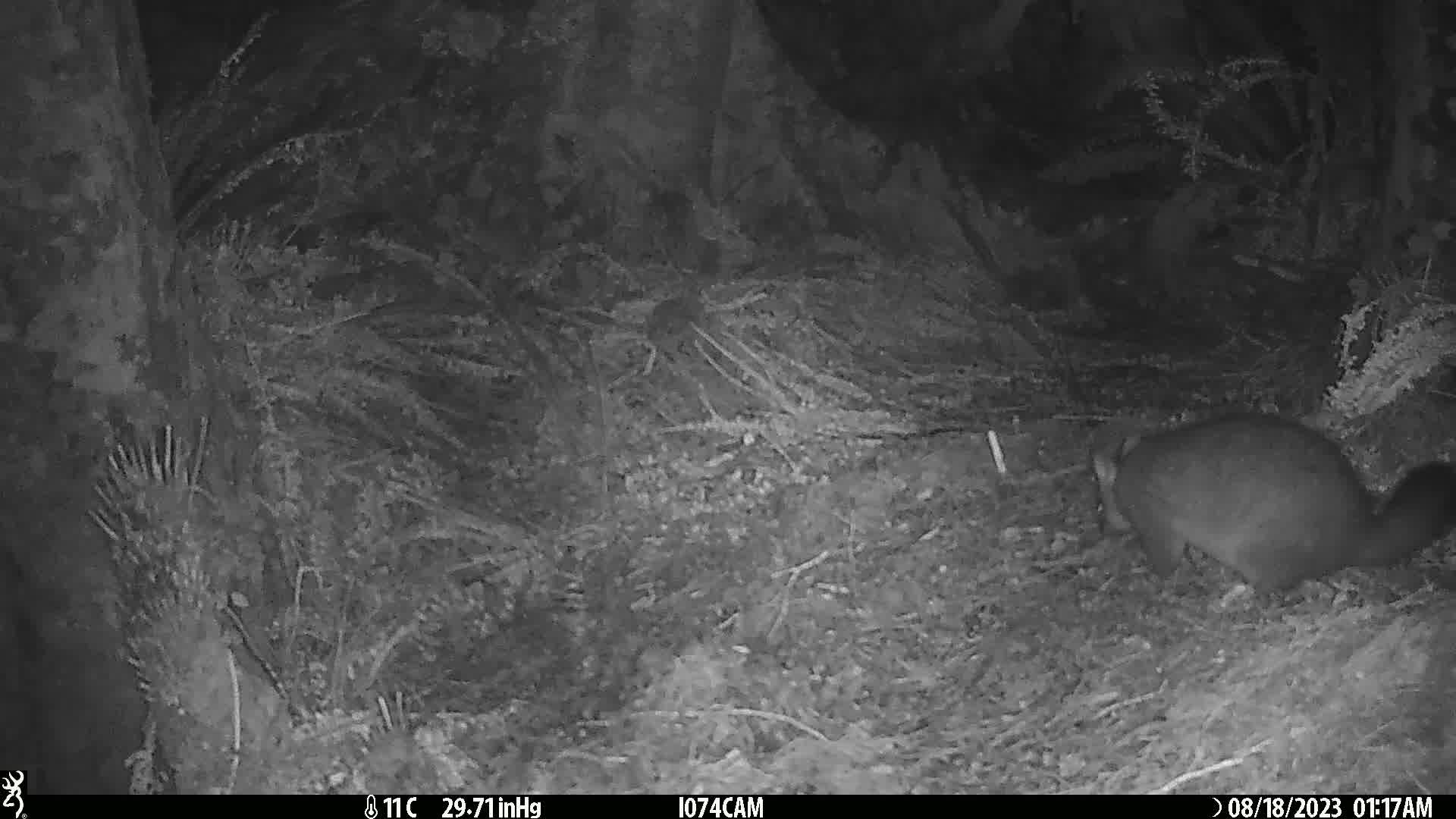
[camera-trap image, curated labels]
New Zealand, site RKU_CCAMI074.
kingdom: Animalia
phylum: Chordata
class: Mammalia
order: Diprotodontia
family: Phalangeridae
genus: Trichosurus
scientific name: Trichosurus vulpecula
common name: common brushtail possum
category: possum